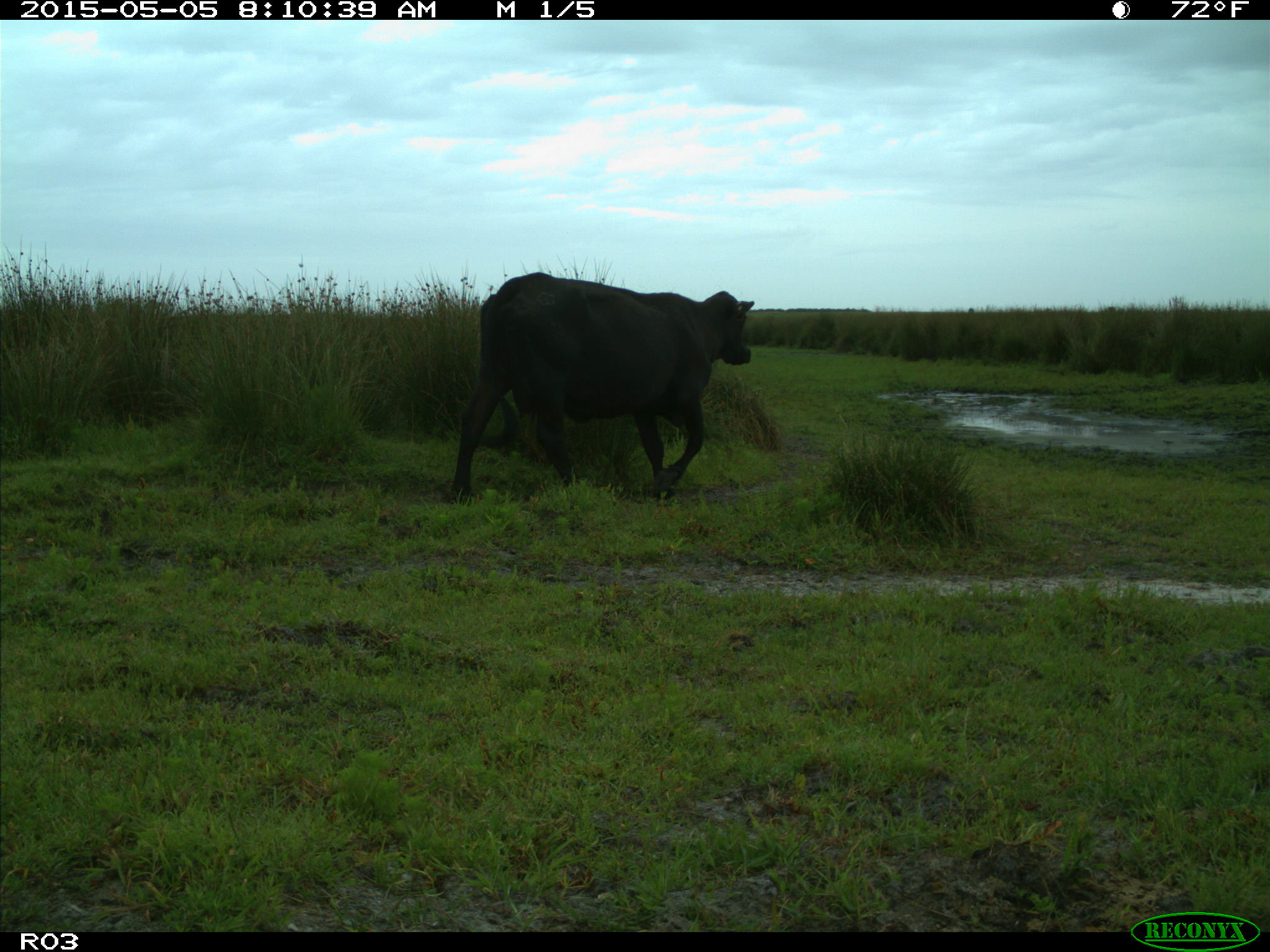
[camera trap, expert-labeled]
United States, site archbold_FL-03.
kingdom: Animalia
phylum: Chordata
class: Mammalia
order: Artiodactyla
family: Bovidae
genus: Bos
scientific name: Bos taurus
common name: domestic cow